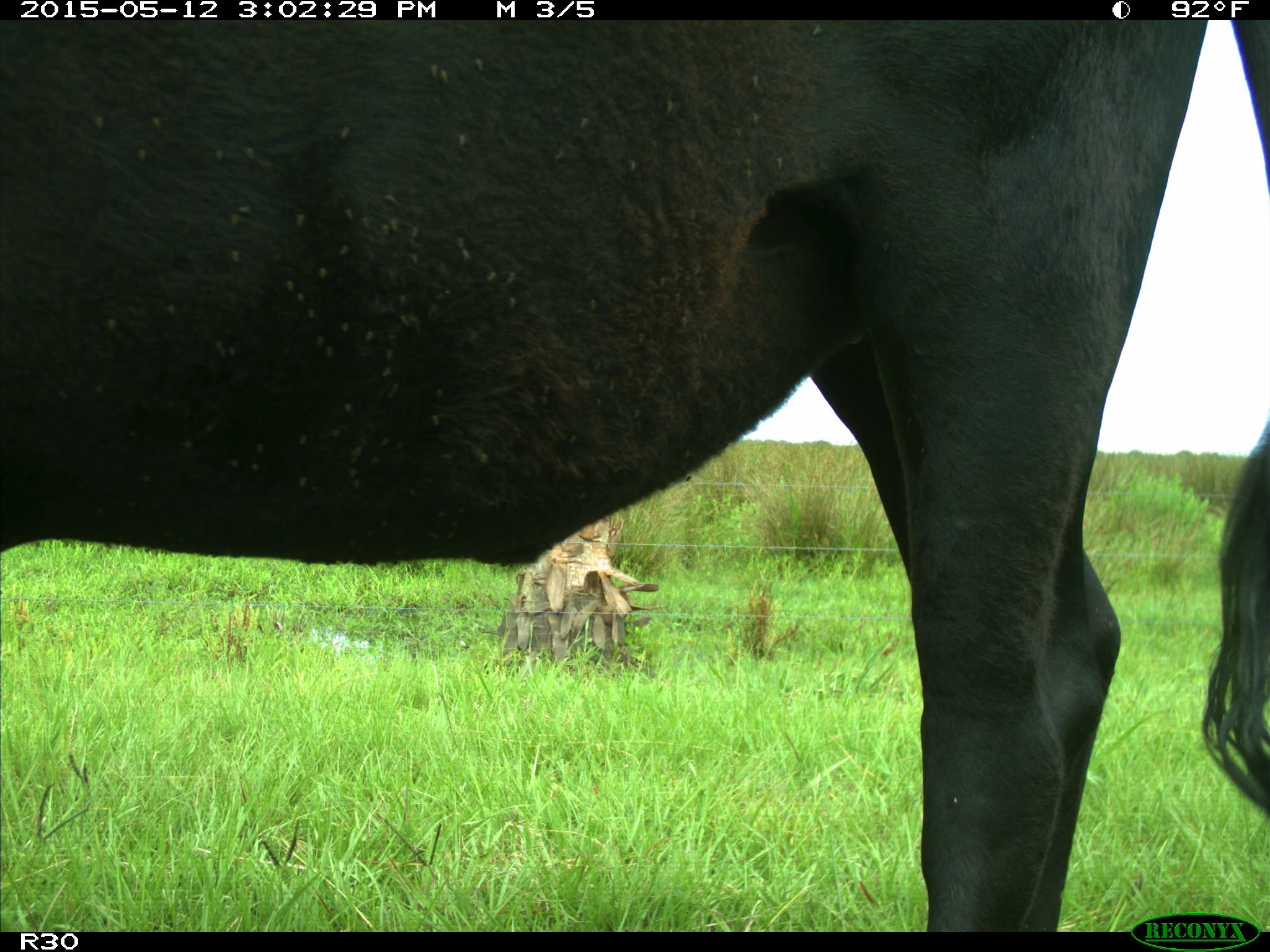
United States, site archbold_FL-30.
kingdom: Animalia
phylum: Chordata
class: Mammalia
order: Artiodactyla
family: Bovidae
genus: Bos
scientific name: Bos taurus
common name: domestic cow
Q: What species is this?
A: Bos taurus (domestic cow).